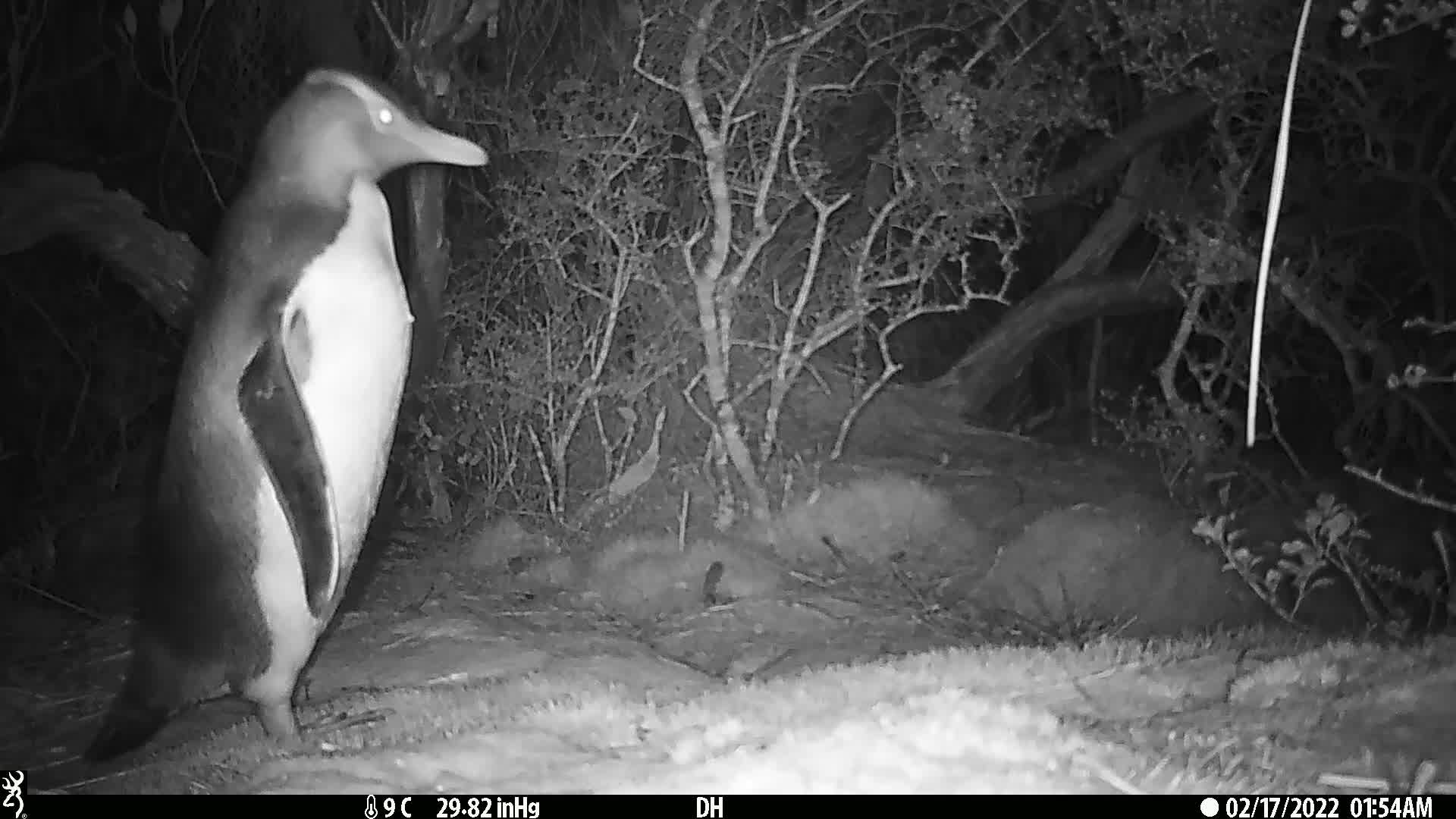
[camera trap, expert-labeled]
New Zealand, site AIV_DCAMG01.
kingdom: Animalia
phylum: Chordata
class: Aves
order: Sphenisciformes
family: Spheniscidae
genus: Megadyptes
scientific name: Megadyptes antipodes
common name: yellow-eyed penguin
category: yellow eyed penguin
Yellow eyed penguin (yellow-eyed penguin) (Megadyptes antipodes).